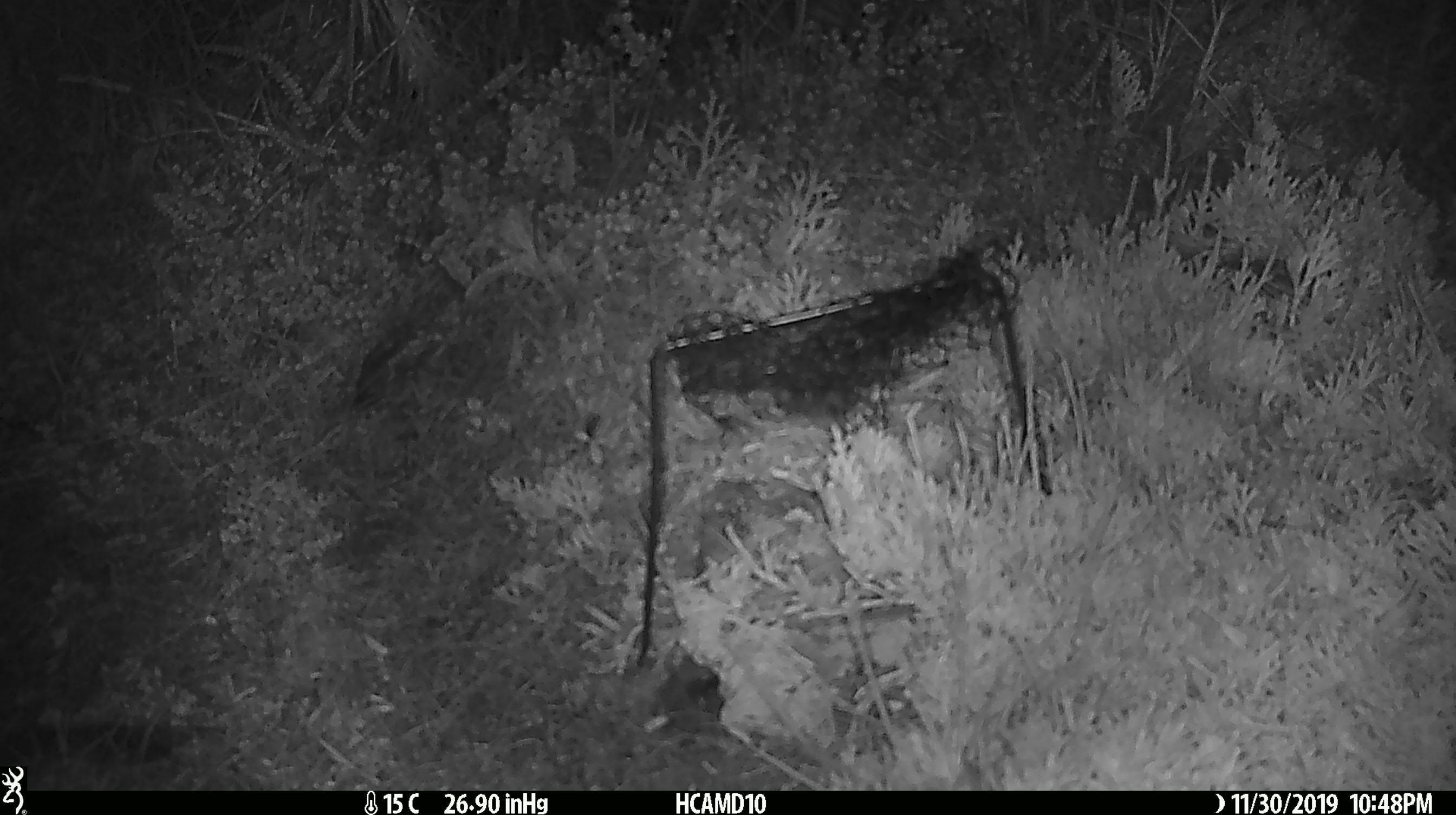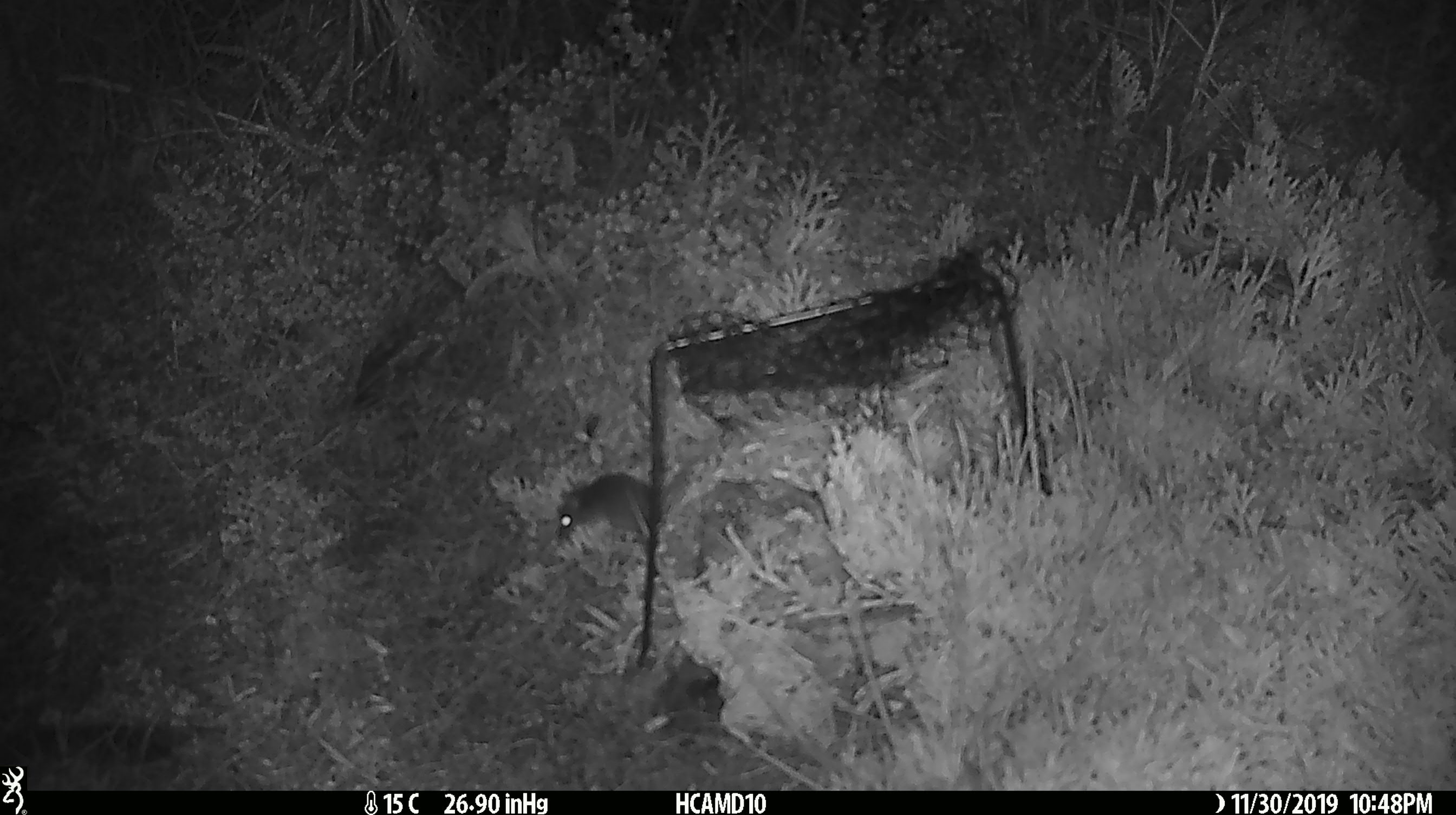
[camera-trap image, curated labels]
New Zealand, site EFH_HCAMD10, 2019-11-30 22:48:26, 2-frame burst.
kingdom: Animalia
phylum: Chordata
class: Mammalia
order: Rodentia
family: Muridae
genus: Mus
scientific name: Mus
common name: mouse